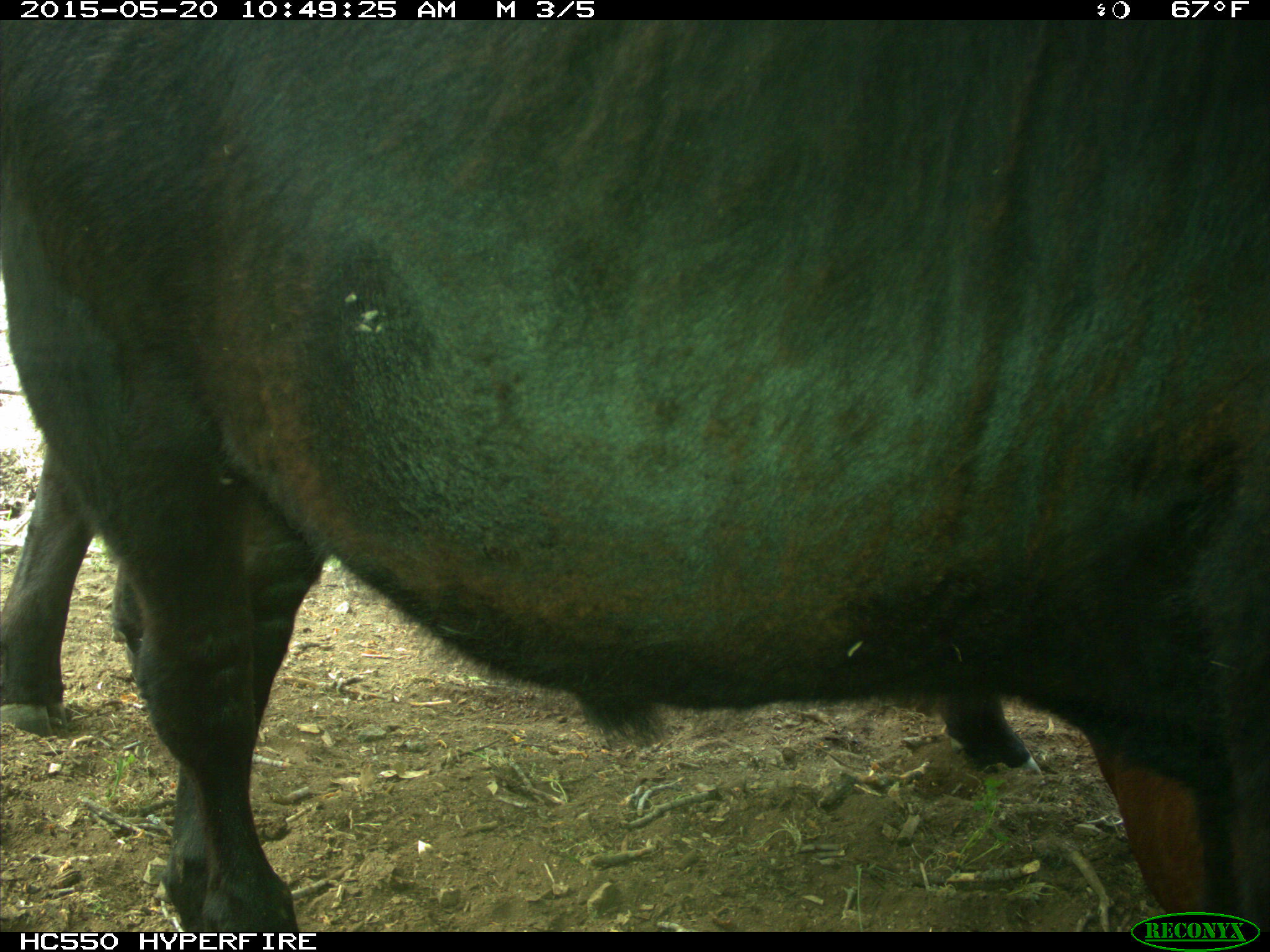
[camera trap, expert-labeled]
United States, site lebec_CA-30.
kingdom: Animalia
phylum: Chordata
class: Mammalia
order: Artiodactyla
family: Bovidae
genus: Bos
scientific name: Bos taurus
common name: domestic cow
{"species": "Bos taurus (domestic cow)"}